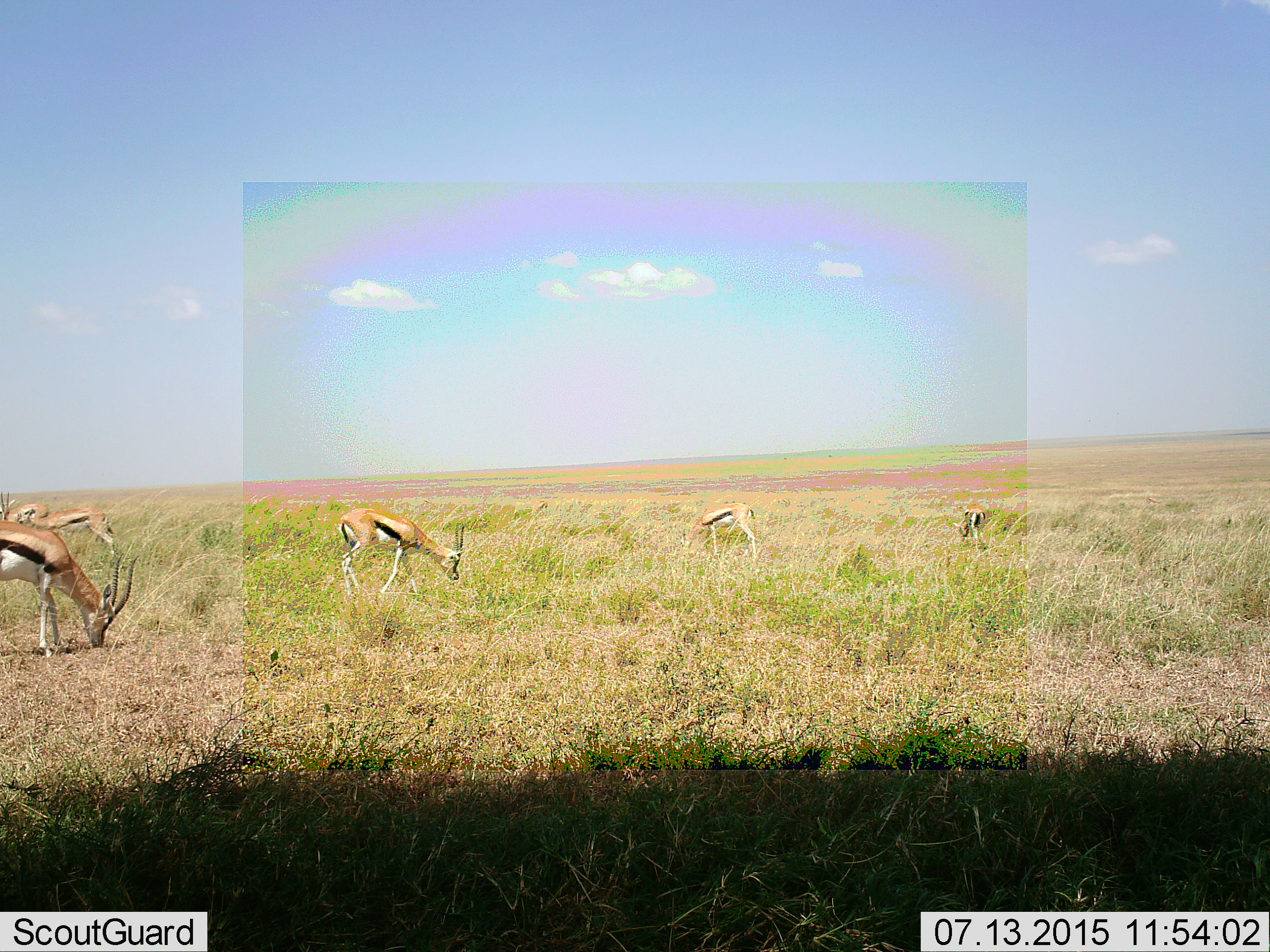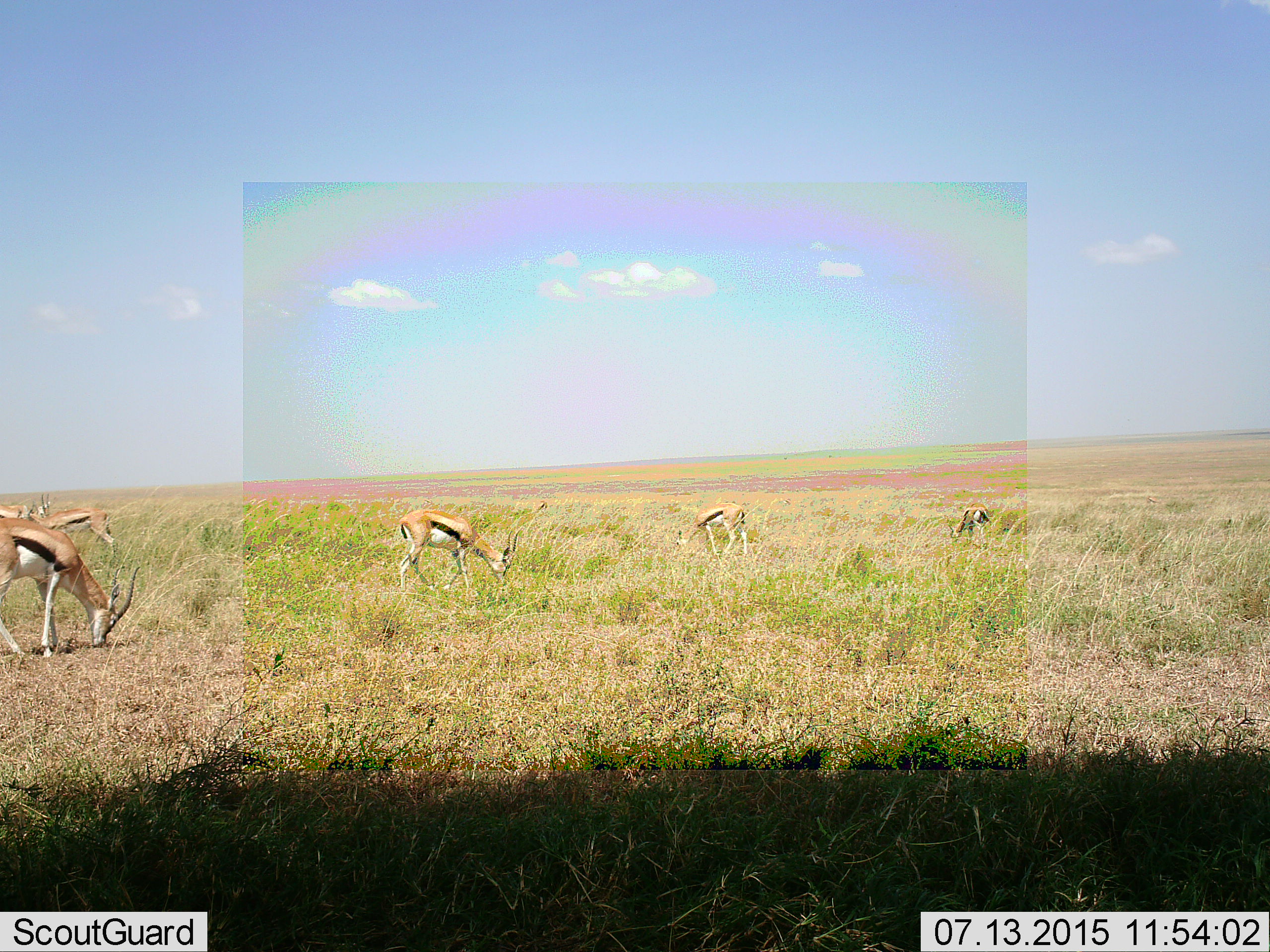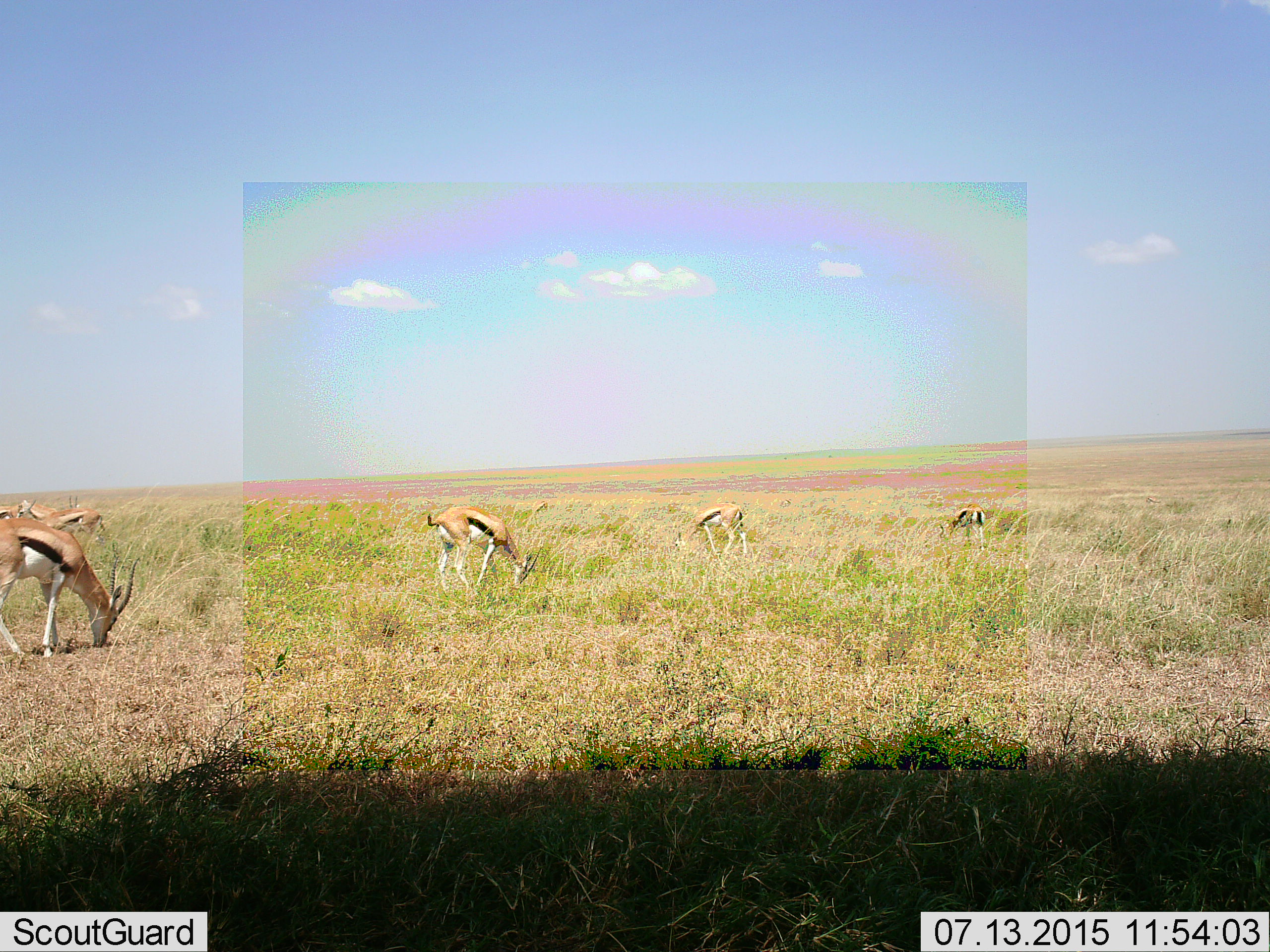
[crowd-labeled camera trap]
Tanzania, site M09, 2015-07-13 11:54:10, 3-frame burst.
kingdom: Animalia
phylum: Chordata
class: Mammalia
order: Artiodactyla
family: Bovidae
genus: Eudorcas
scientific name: Eudorcas thomsonii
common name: thomson's gazelle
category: gazellethomsons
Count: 6.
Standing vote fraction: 50%.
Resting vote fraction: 0%.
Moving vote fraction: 67%.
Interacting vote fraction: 0%.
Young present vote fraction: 33%.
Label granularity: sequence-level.